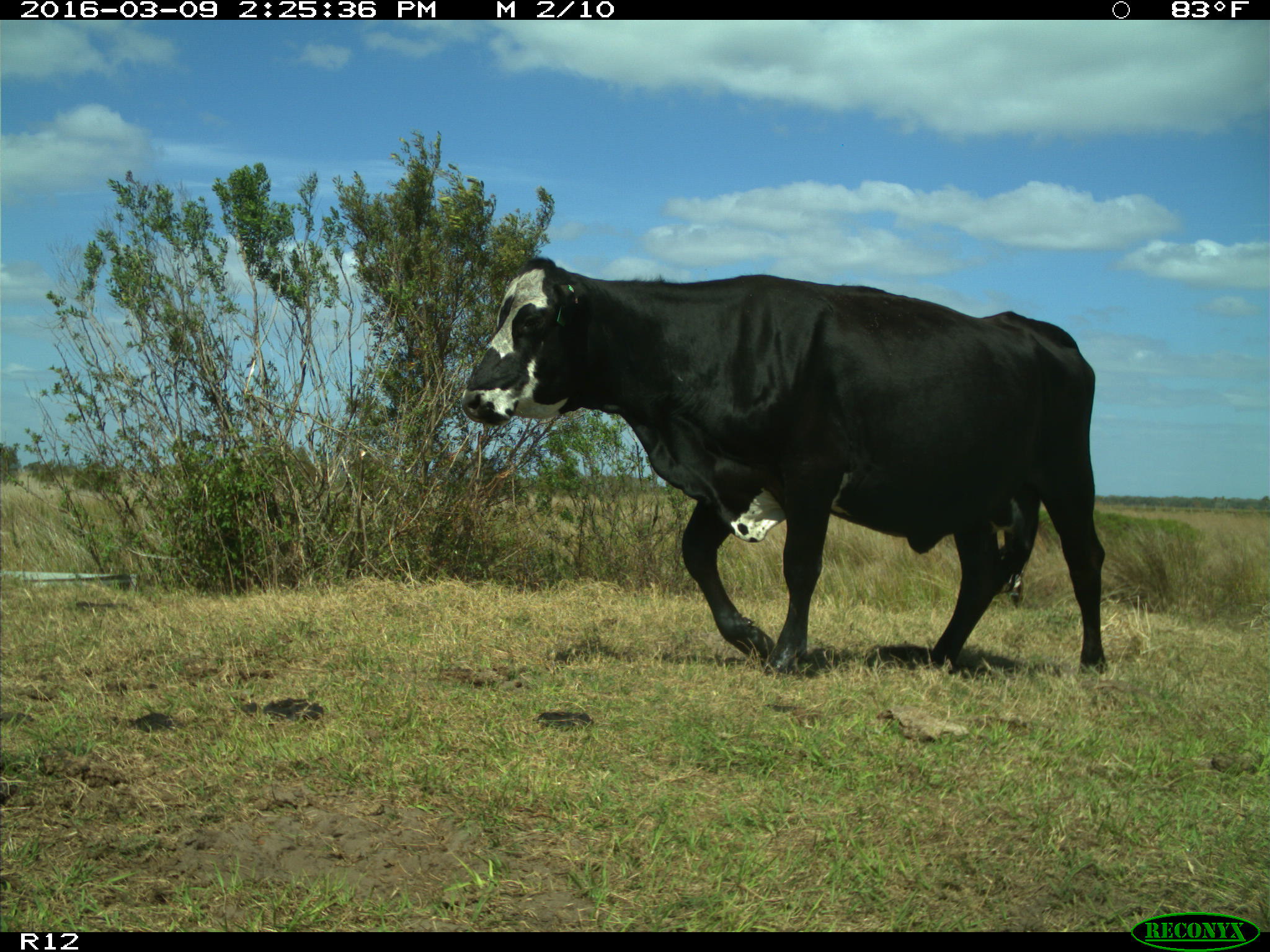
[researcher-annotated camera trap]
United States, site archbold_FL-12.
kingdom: Animalia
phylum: Chordata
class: Mammalia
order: Artiodactyla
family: Bovidae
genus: Bos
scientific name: Bos taurus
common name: domestic cow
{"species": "Bos taurus (domestic cow)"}